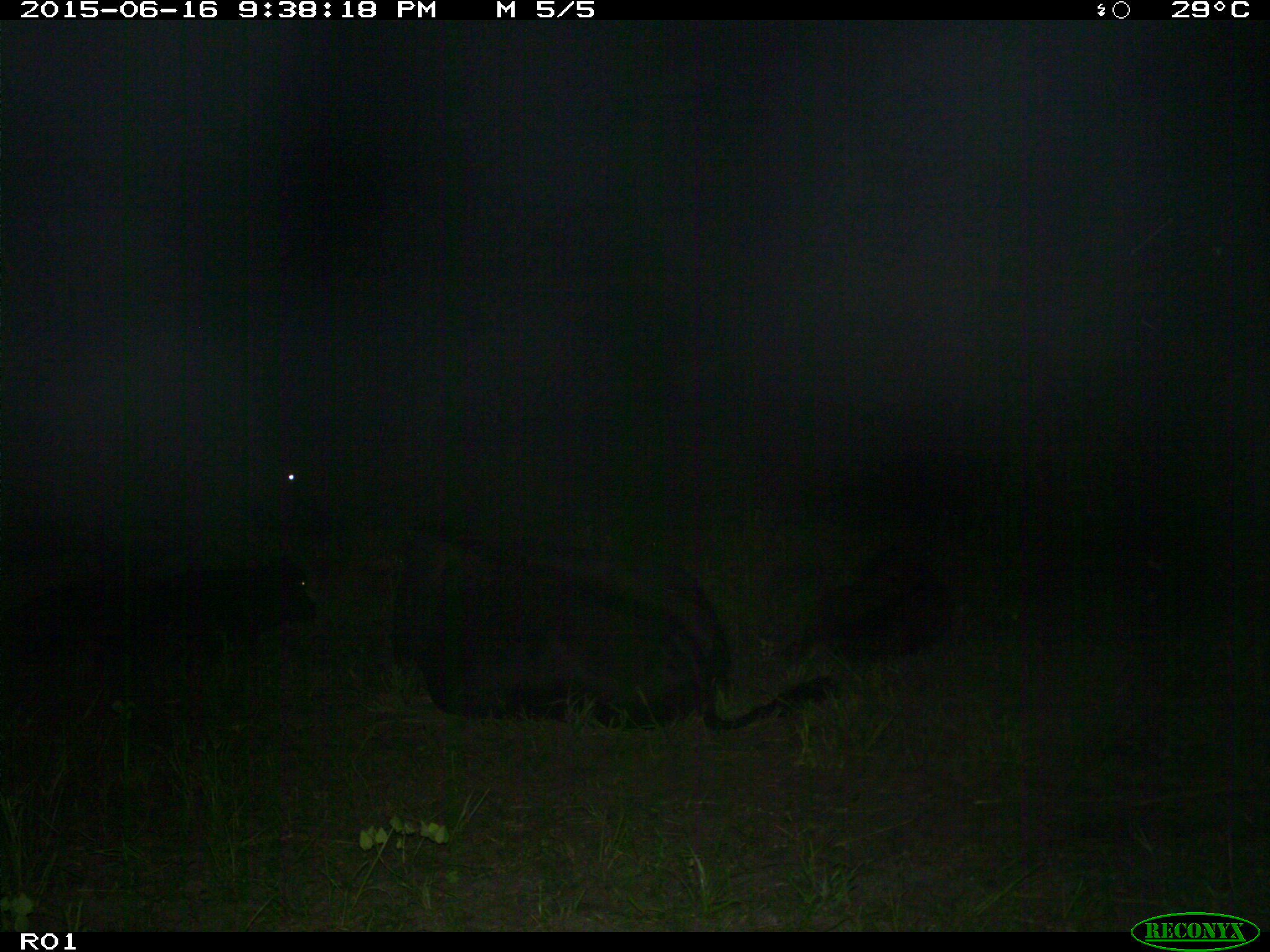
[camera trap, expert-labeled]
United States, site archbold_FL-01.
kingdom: Animalia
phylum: Chordata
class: Mammalia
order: Artiodactyla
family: Bovidae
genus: Bos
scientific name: Bos taurus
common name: domestic cow